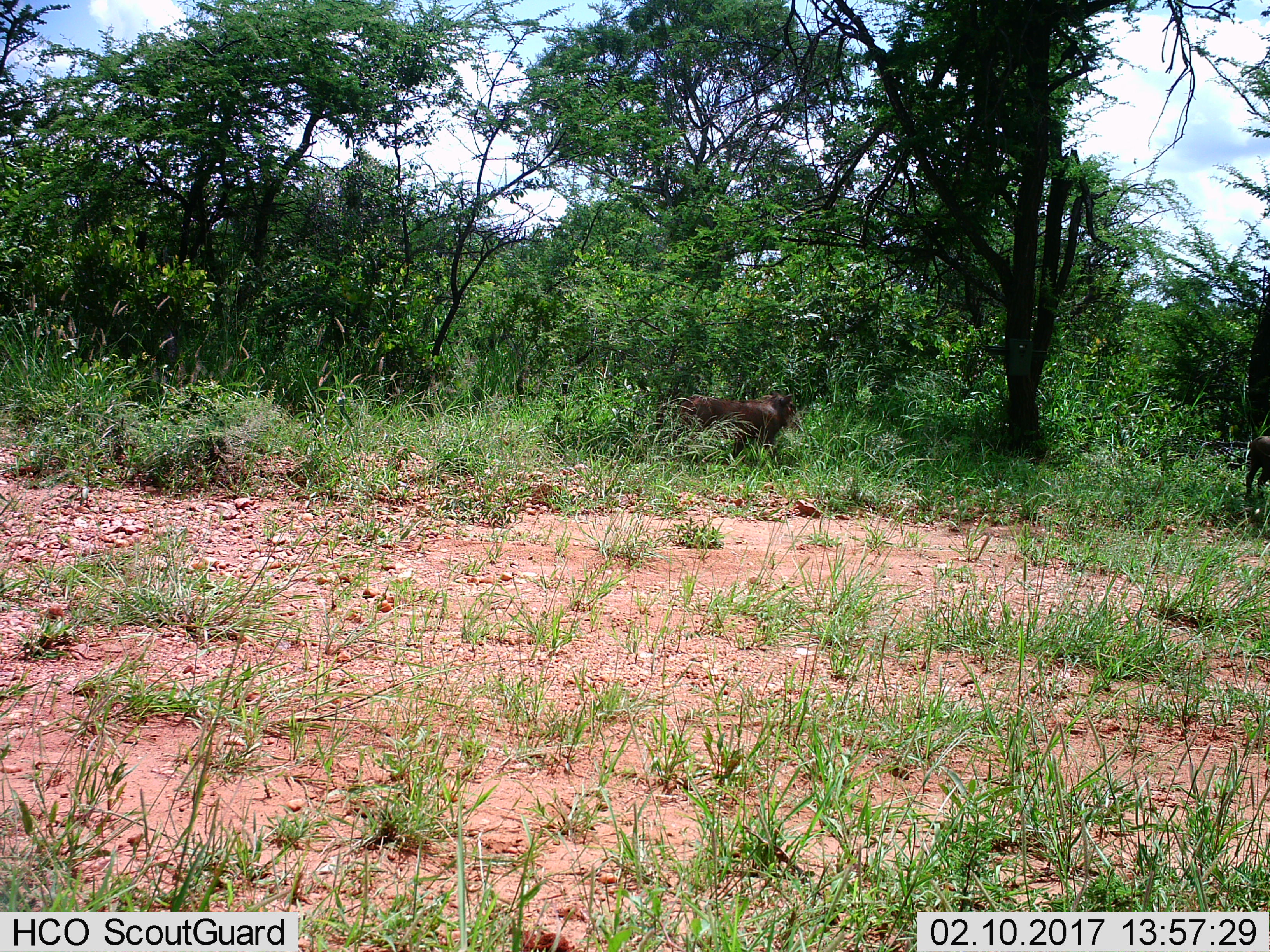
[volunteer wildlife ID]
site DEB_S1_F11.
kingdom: Animalia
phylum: Chordata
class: Mammalia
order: Artiodactyla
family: Suidae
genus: Phacochoerus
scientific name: Phacochoerus africanus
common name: warthog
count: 2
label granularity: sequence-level